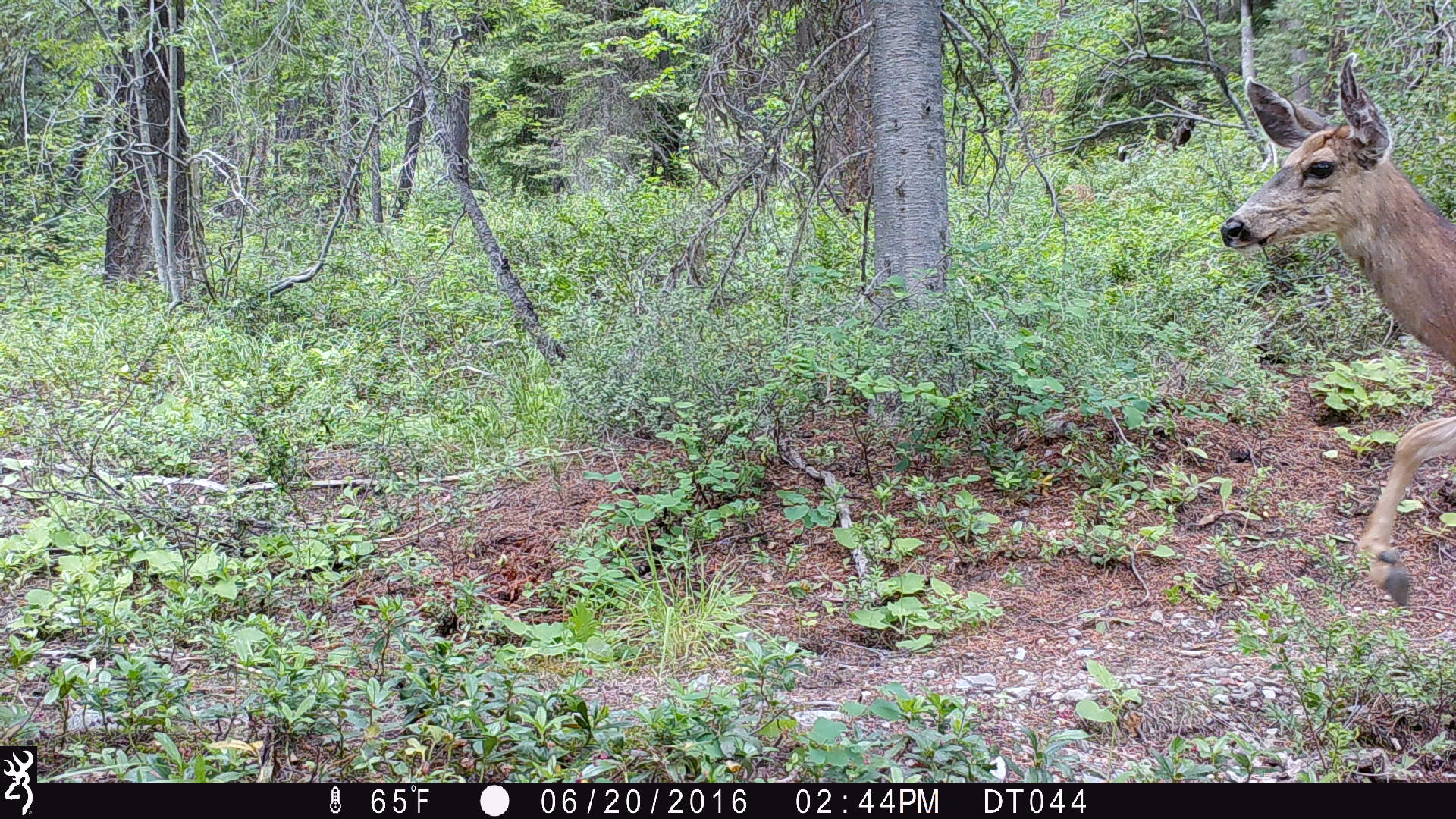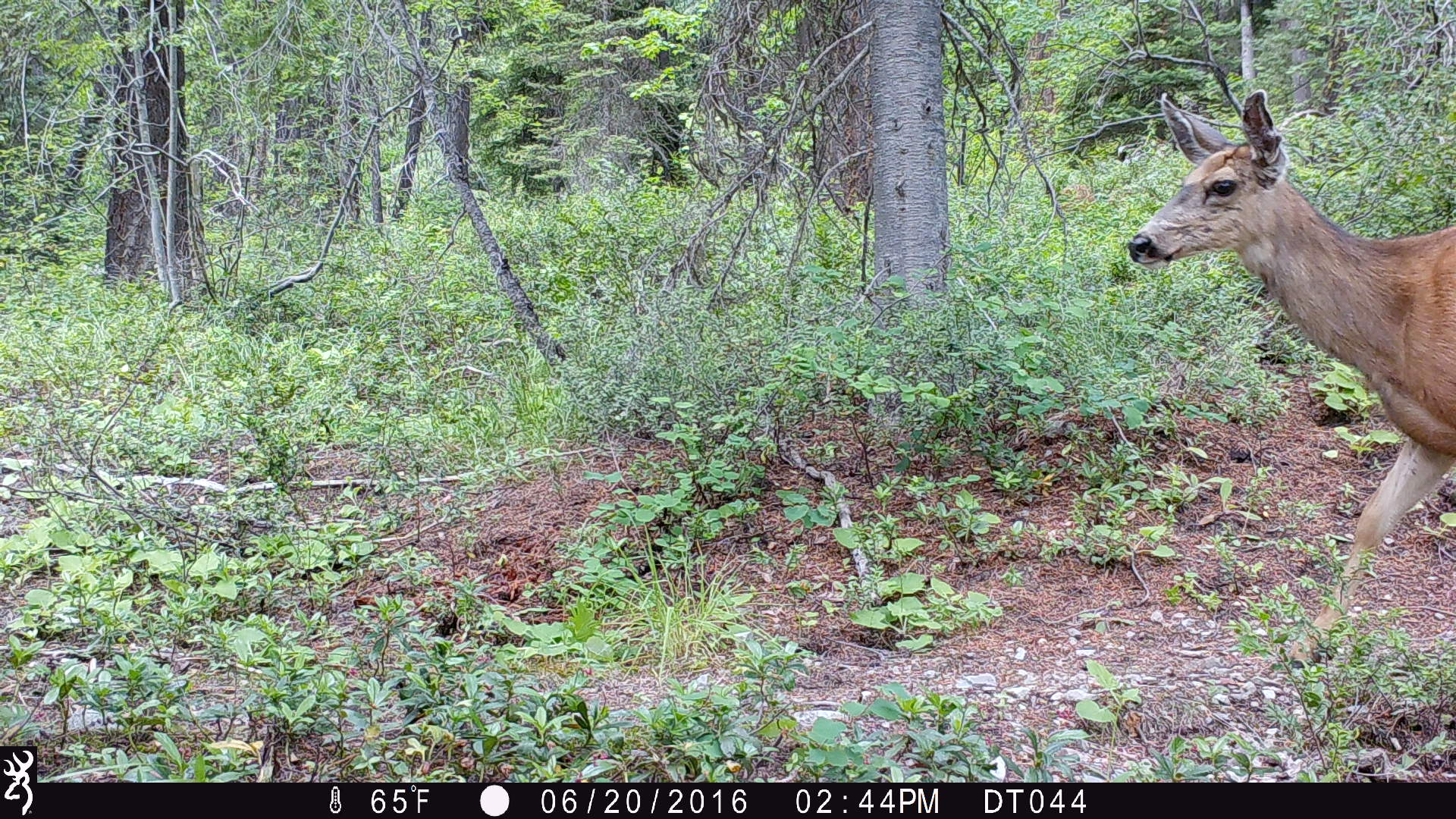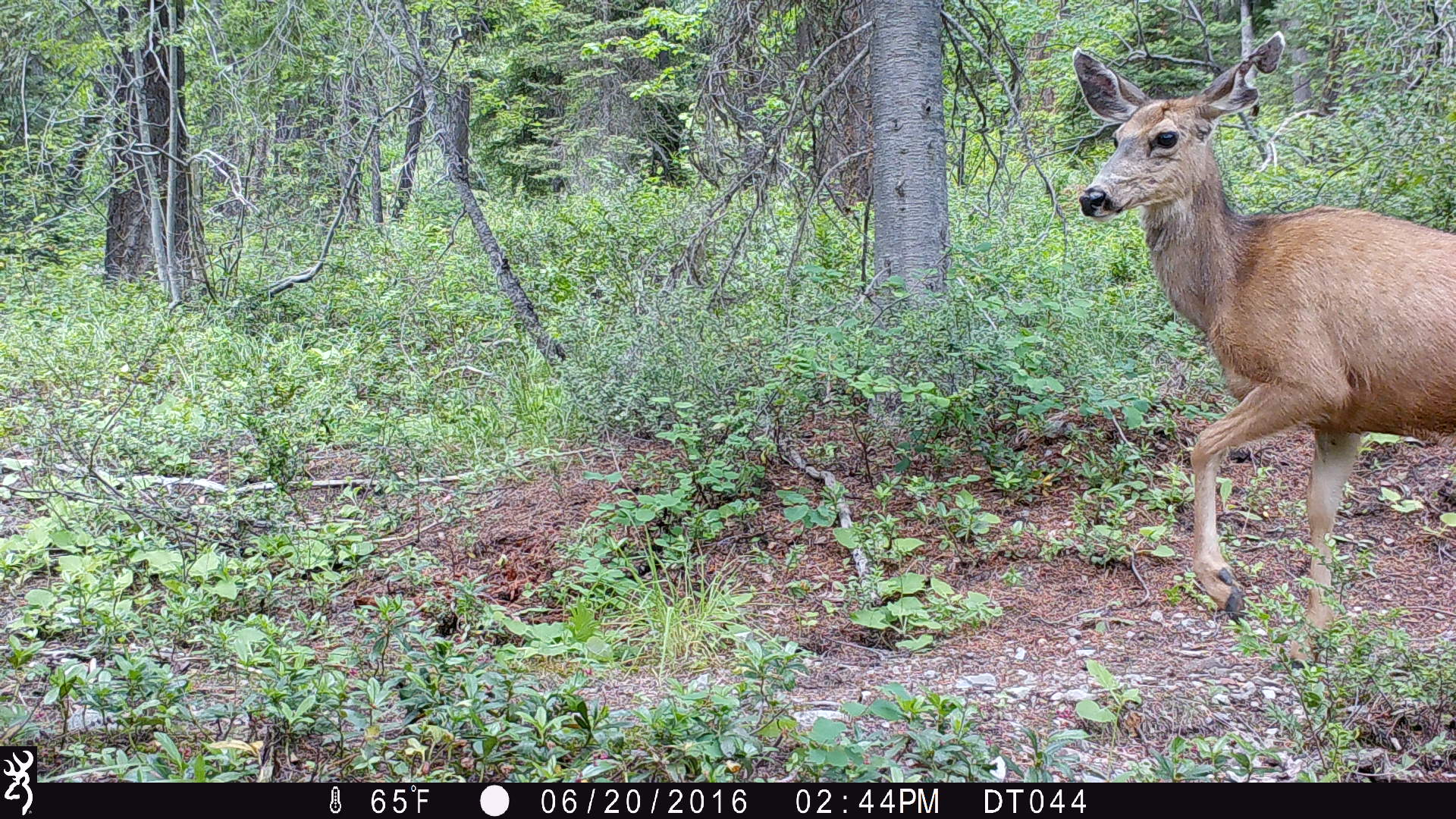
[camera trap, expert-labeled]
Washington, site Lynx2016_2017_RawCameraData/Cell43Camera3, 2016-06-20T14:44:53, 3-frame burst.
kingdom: Animalia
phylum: Chordata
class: Mammalia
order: Artiodactyla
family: Cervidae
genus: Odocoileus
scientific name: Odocoileus hemionus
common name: mule deer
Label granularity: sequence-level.